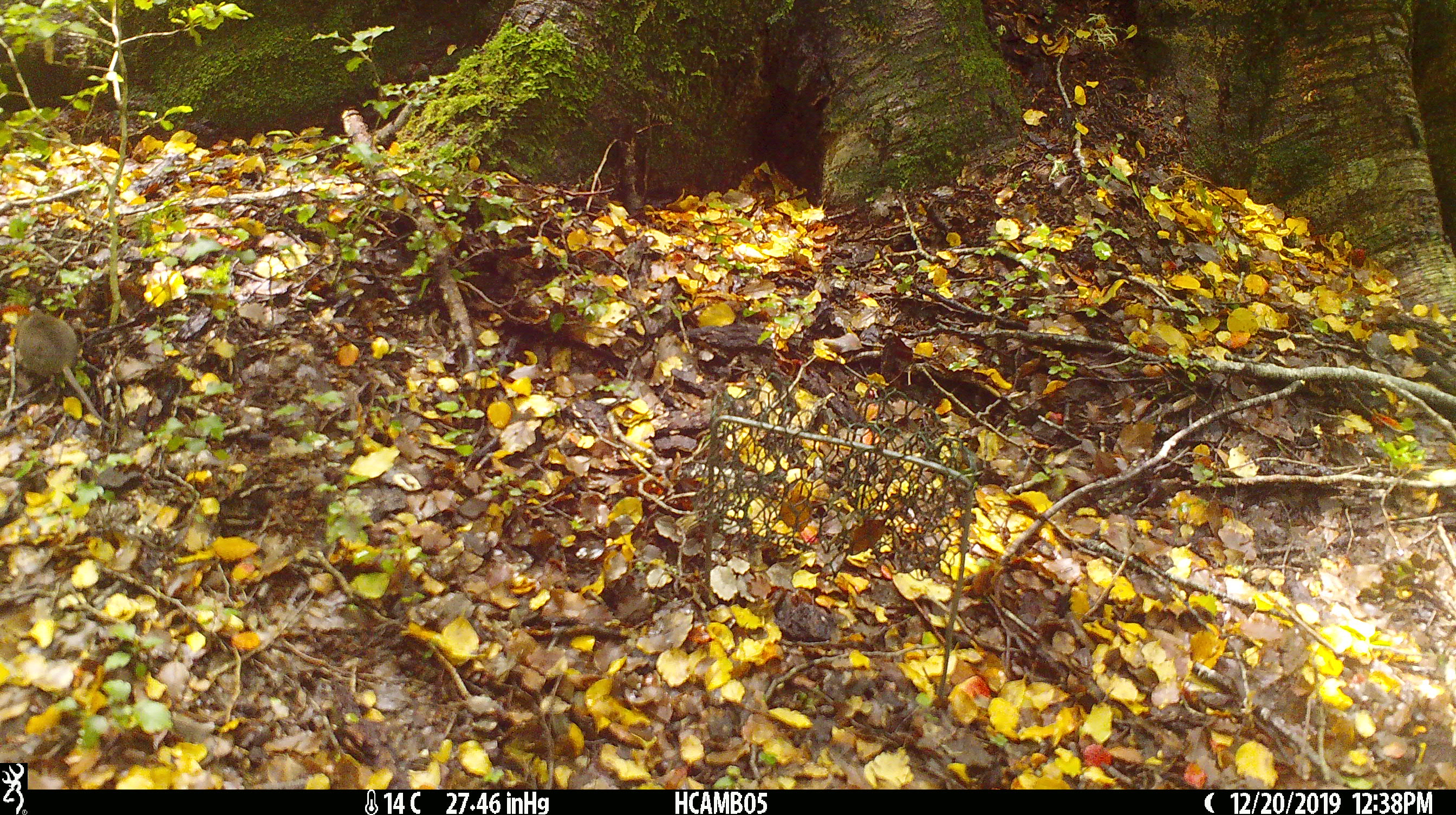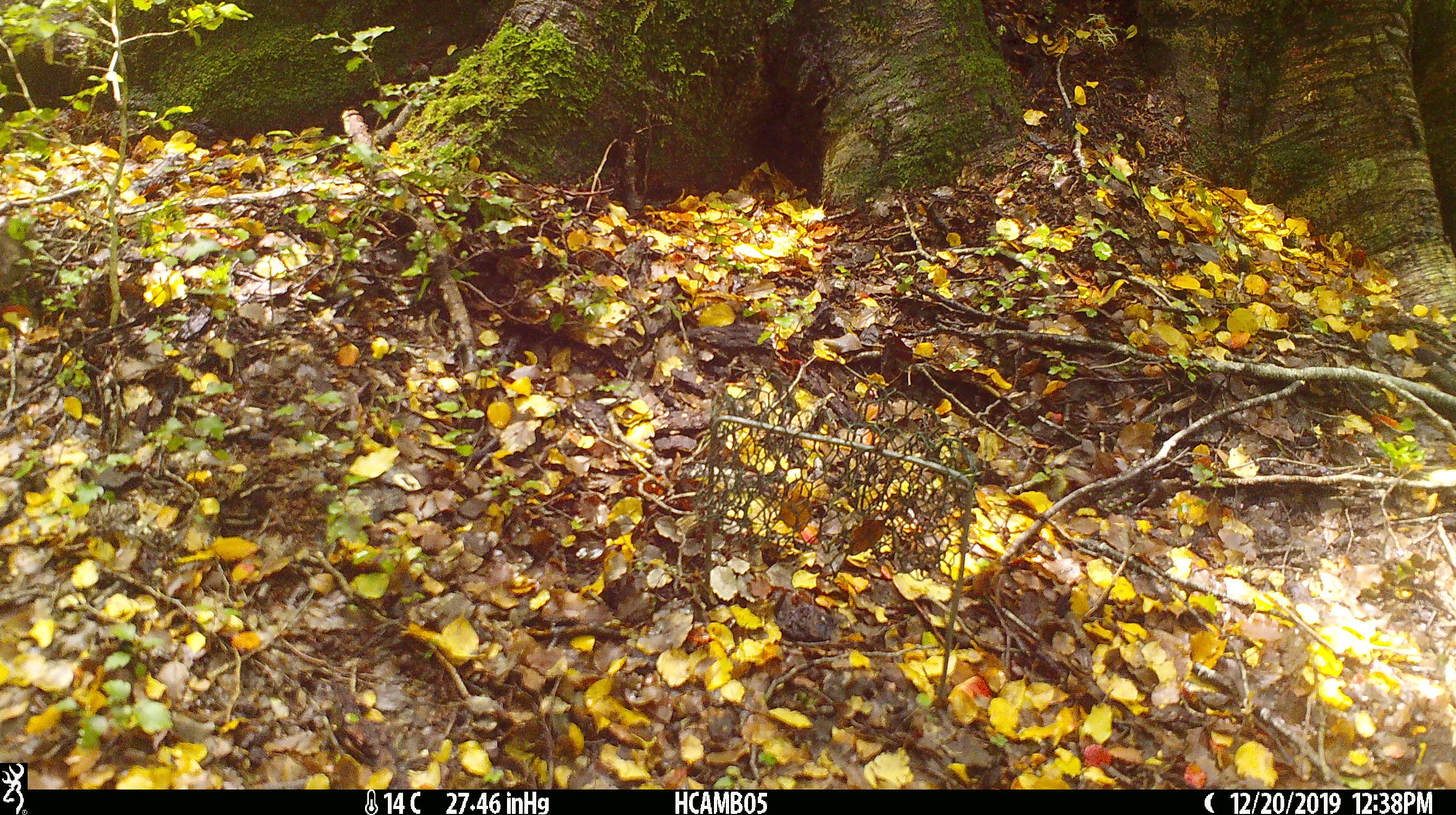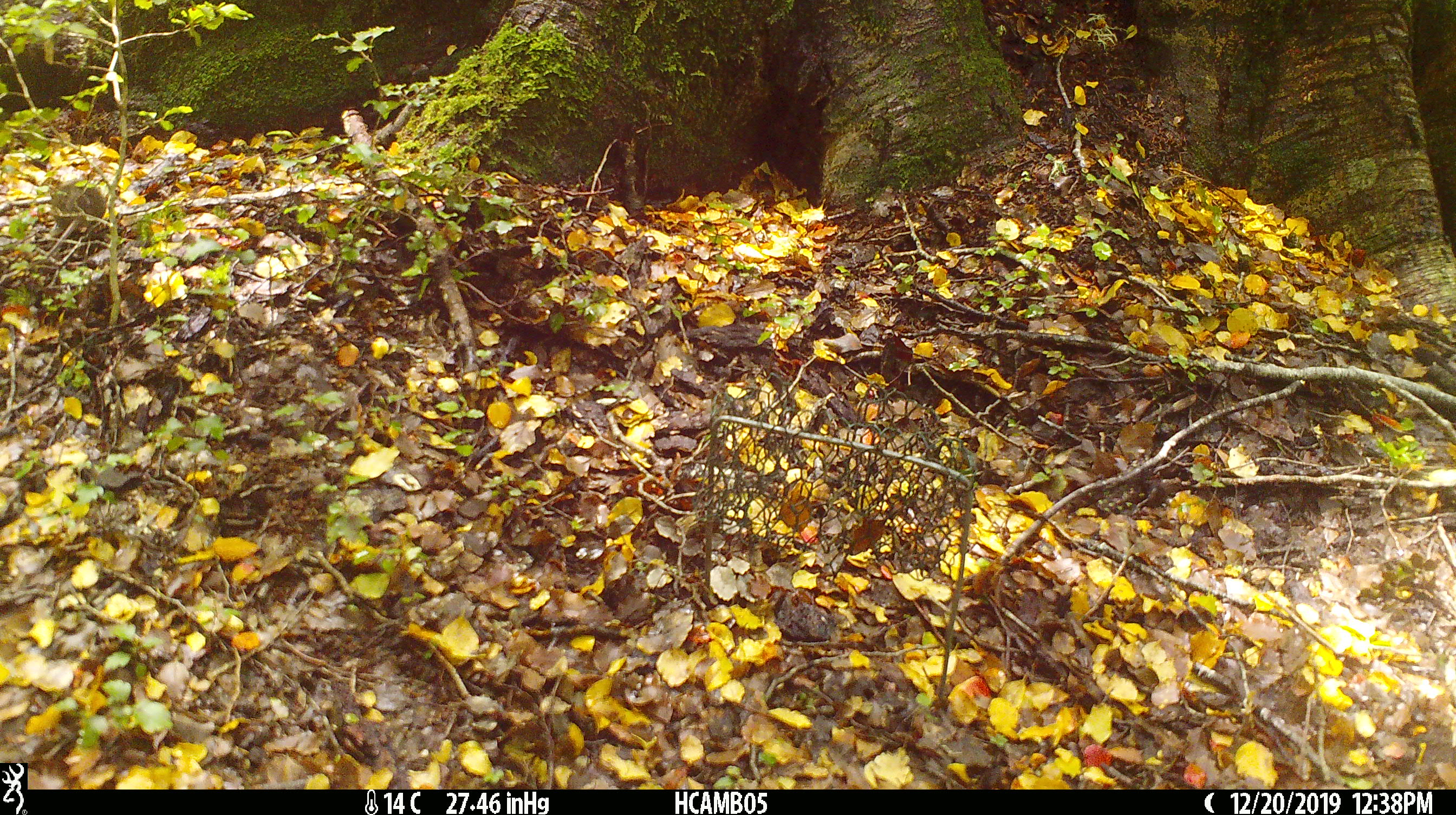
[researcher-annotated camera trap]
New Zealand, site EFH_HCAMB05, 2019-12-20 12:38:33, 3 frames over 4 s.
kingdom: Animalia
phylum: Chordata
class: Mammalia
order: Rodentia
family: Muridae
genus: Mus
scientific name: Mus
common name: mouse